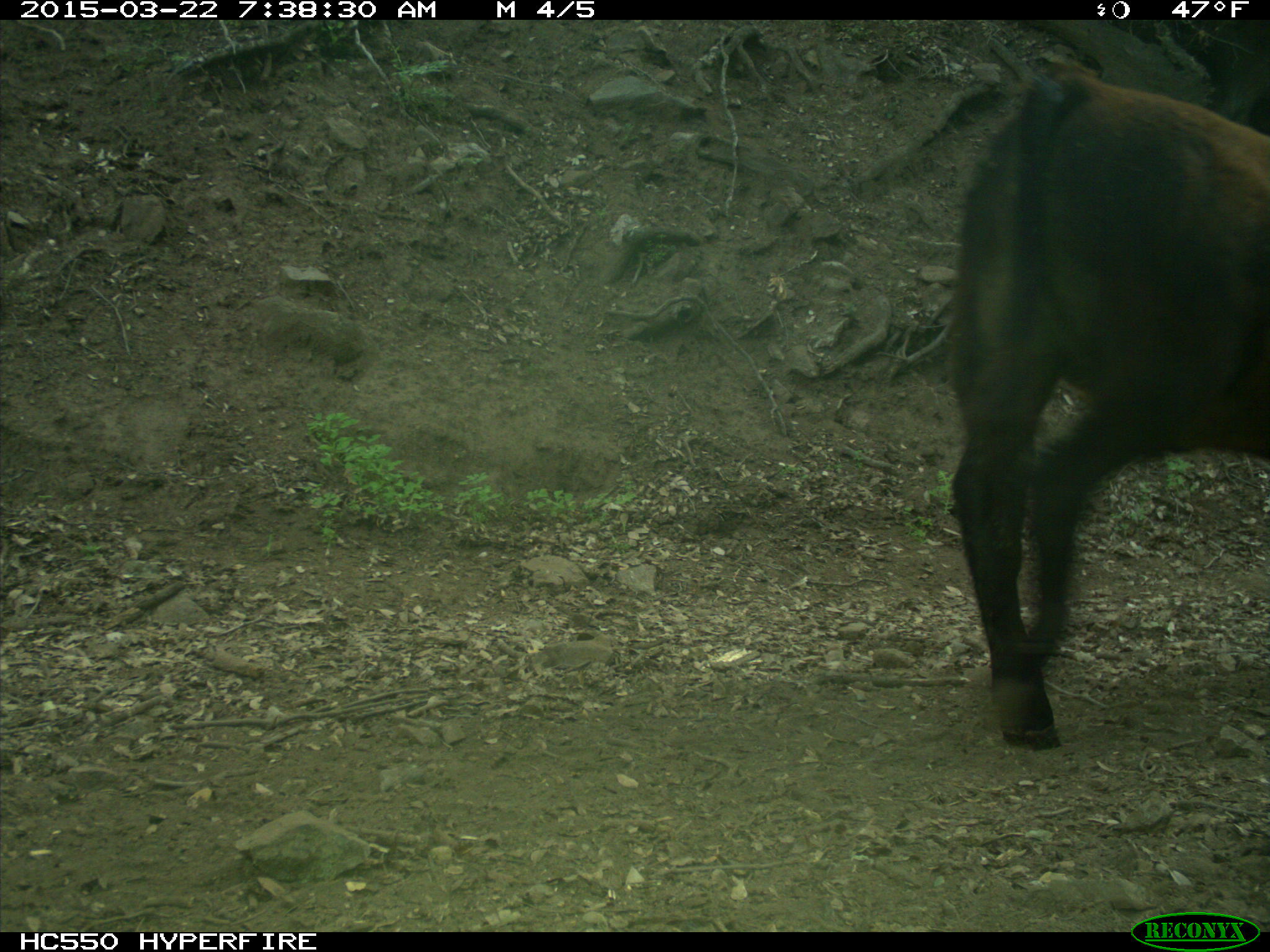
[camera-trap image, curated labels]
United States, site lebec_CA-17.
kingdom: Animalia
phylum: Chordata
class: Mammalia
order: Artiodactyla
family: Bovidae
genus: Bos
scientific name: Bos taurus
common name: domestic cow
Bos taurus (domestic cow).